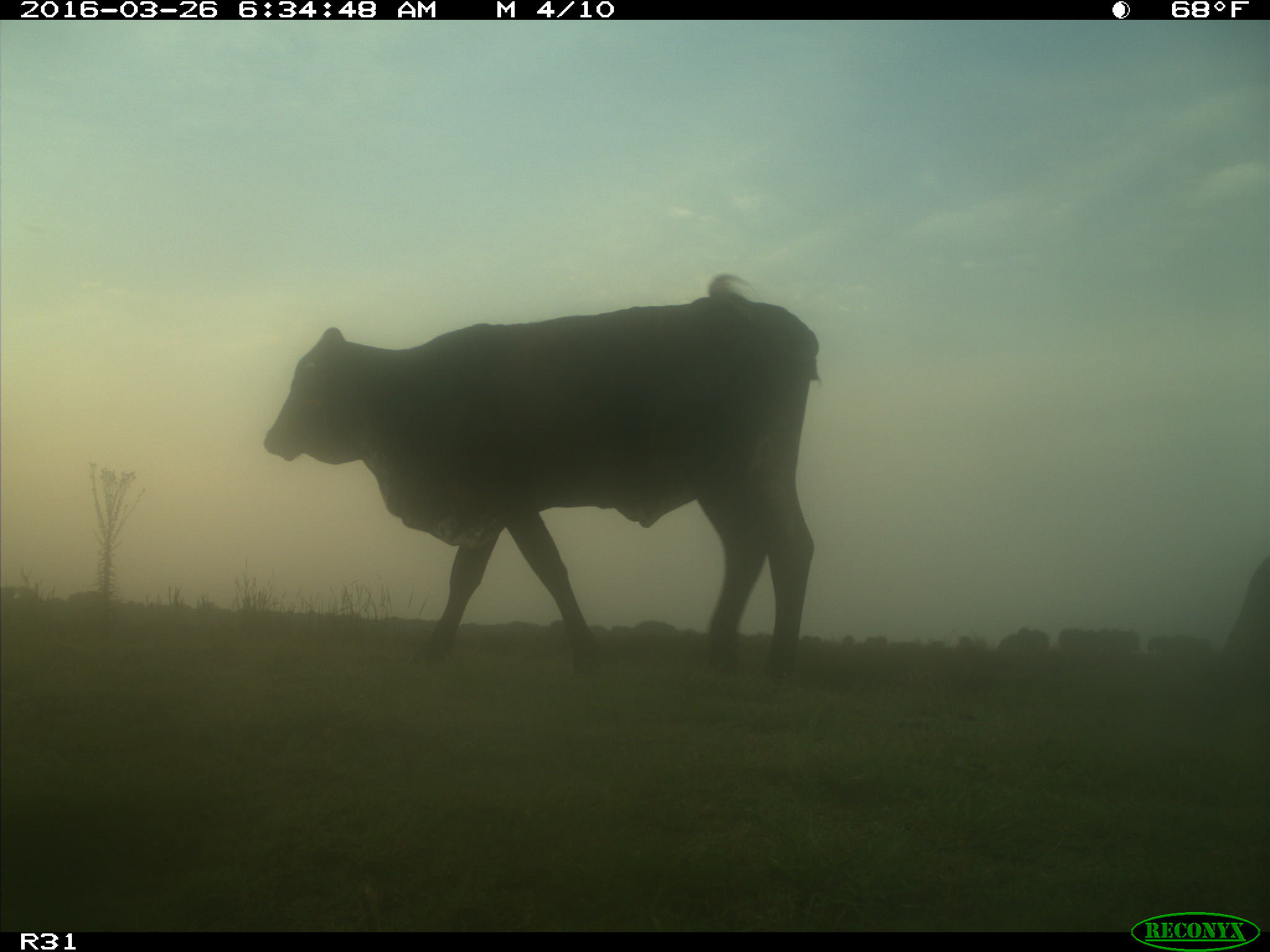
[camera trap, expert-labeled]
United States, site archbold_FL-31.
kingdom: Animalia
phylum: Chordata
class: Mammalia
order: Artiodactyla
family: Bovidae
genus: Bos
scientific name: Bos taurus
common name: domestic cow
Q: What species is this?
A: Bos taurus (domestic cow).